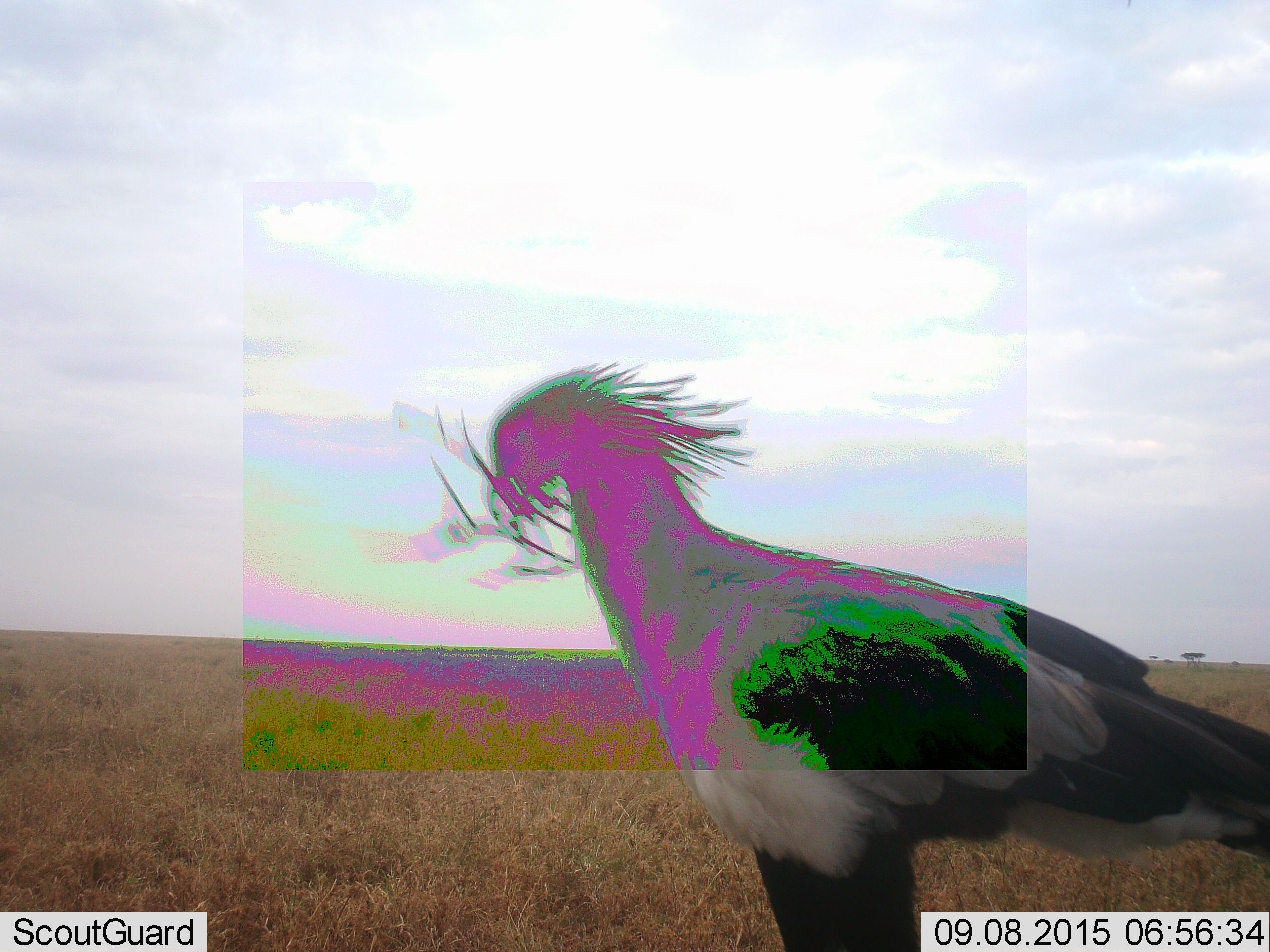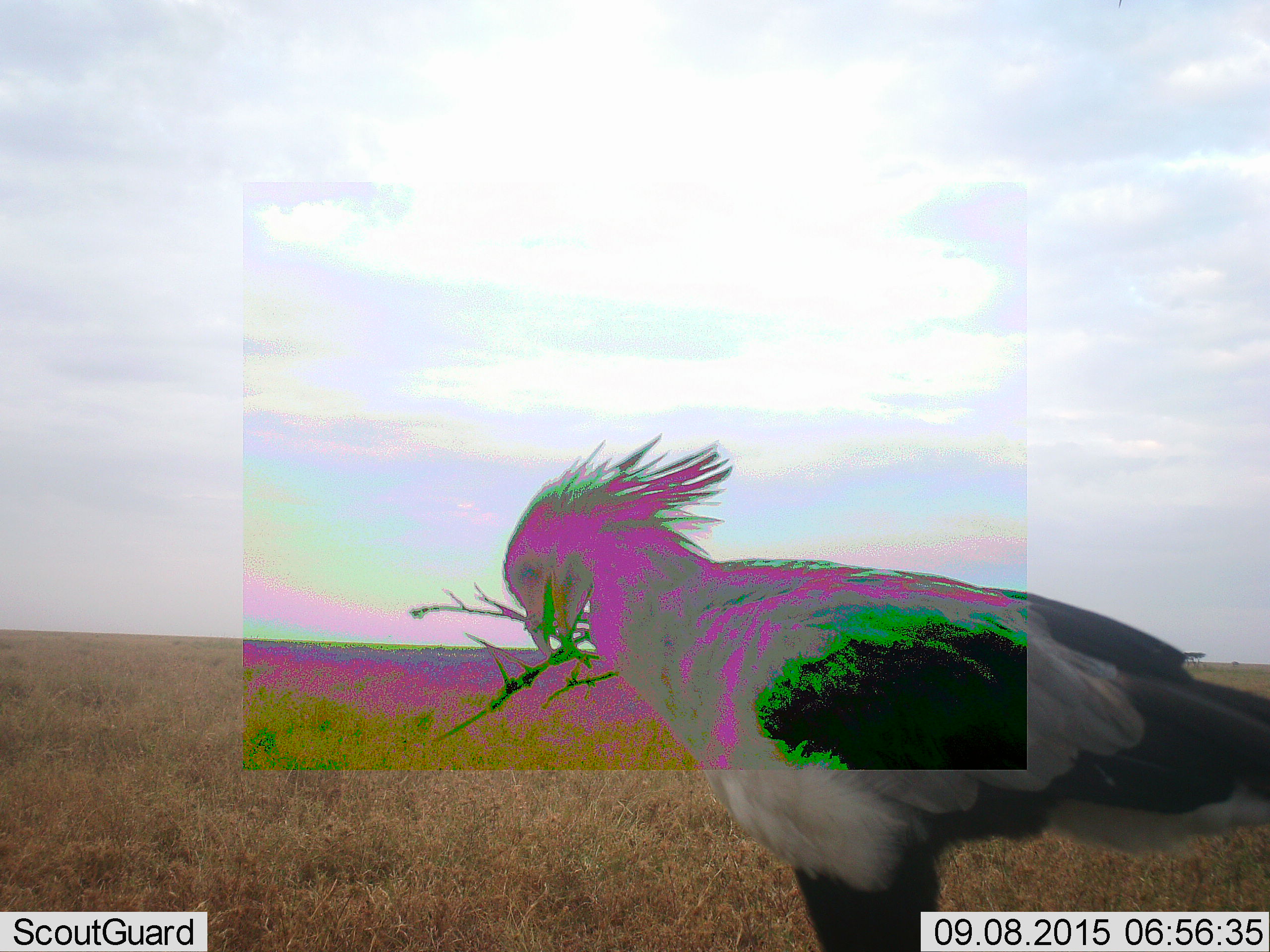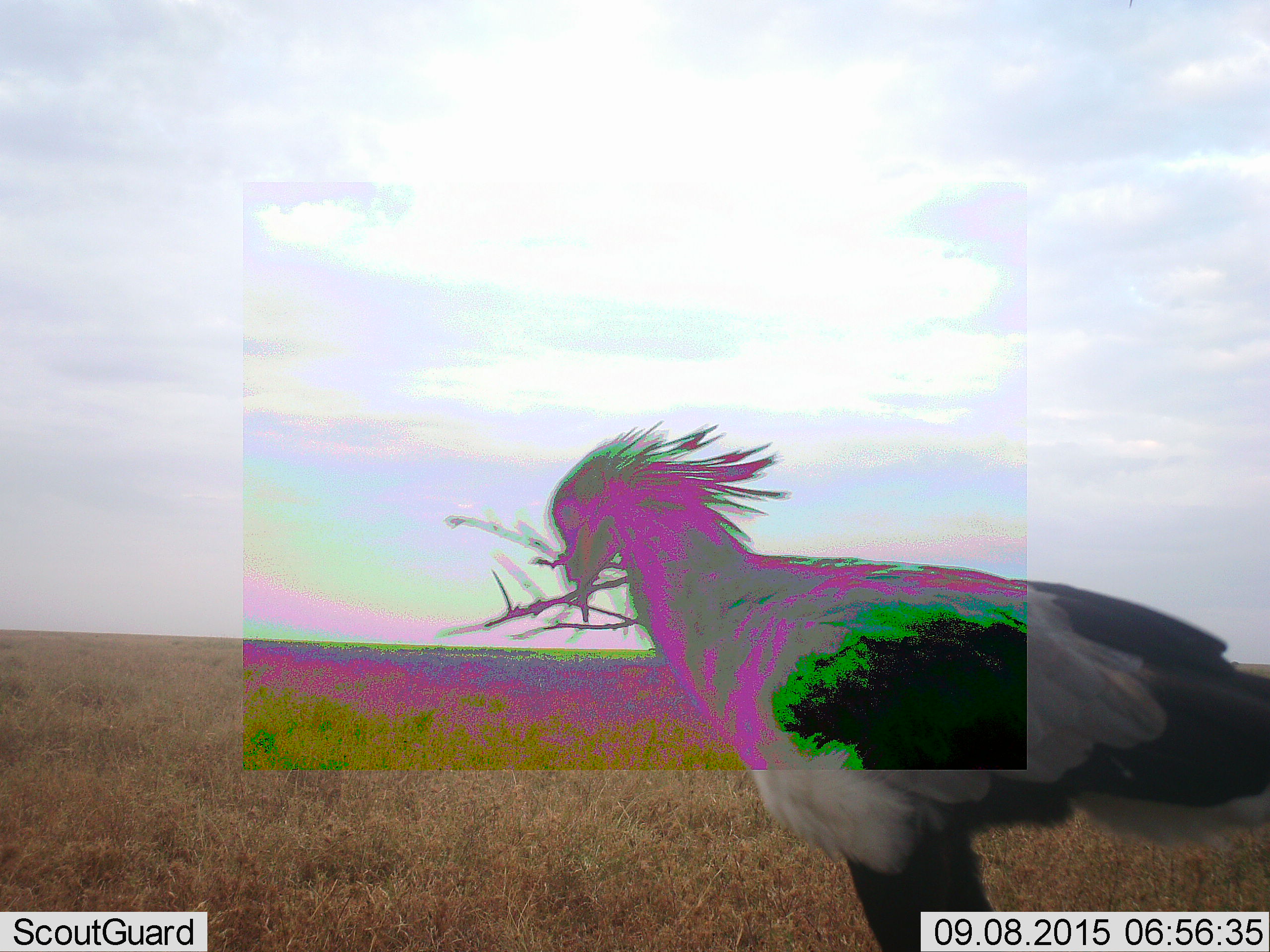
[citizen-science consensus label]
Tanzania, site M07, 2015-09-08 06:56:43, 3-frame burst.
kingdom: Animalia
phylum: Chordata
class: Aves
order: Accipitriformes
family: Sagittariidae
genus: Sagittarius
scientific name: Sagittarius serpentarius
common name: secretary bird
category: secretarybird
Secretarybird (secretary bird) (Sagittarius serpentarius), count 1. Behavior (volunteer vote fractions): standing 89%, resting 11%, moving 22%, interacting 0%. Young present (vote fraction): 0%. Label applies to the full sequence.